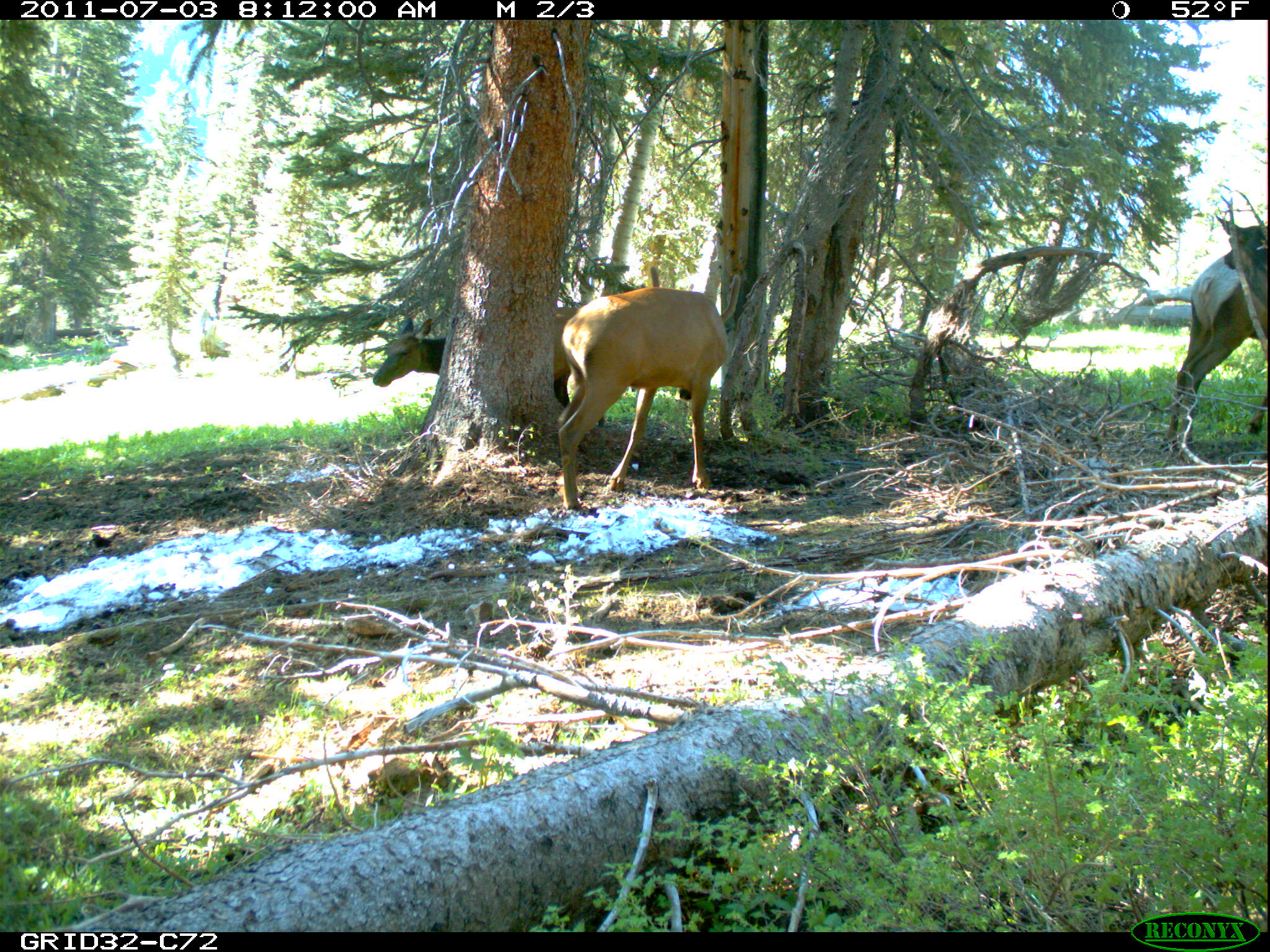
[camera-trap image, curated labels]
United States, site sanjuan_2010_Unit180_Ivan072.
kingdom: Animalia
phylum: Chordata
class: Mammalia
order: Artiodactyla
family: Cervidae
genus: Cervus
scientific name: Cervus elaphus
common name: red deer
Cervus elaphus (red deer).